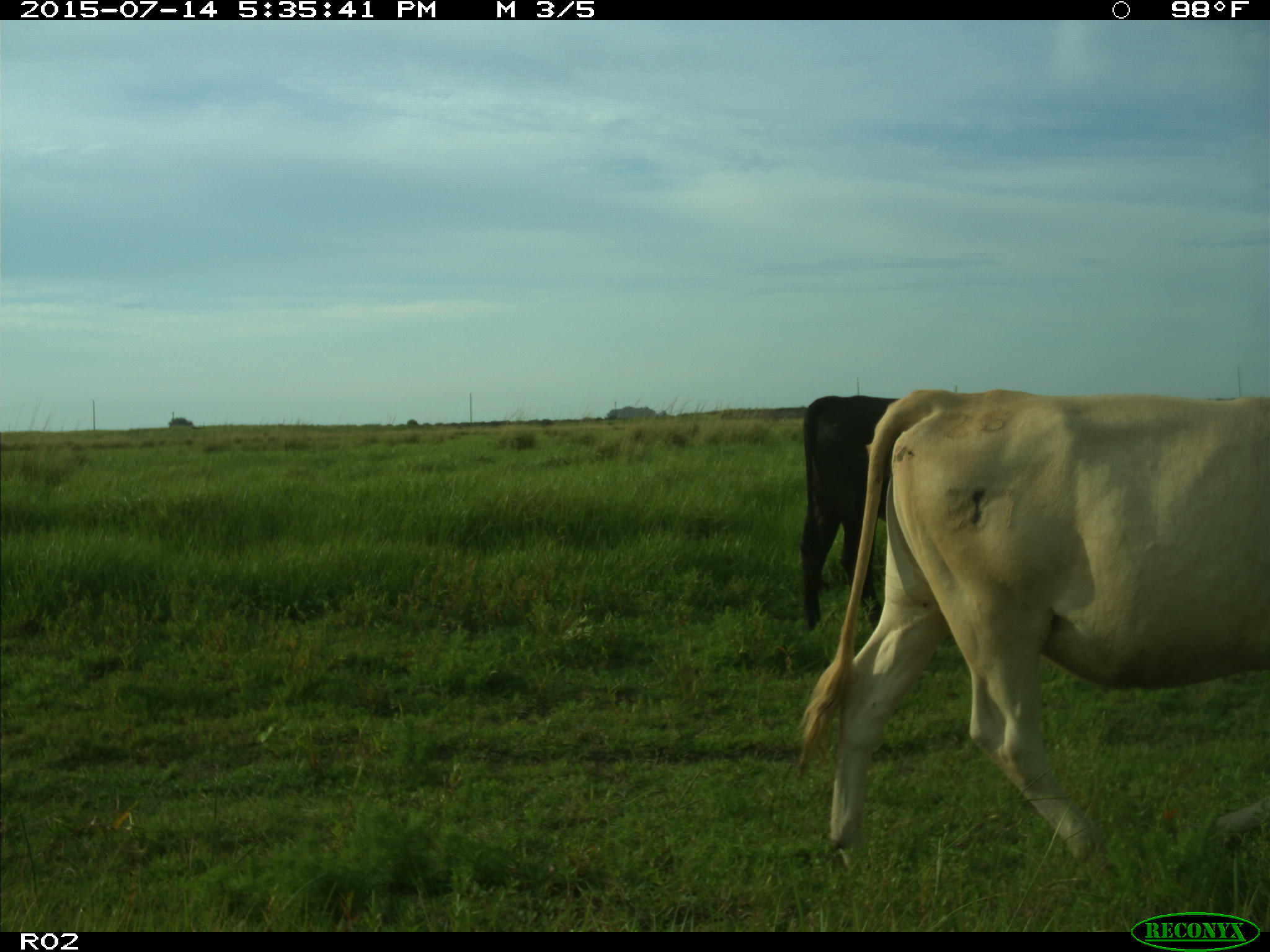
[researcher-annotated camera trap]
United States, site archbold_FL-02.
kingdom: Animalia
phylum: Chordata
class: Mammalia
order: Artiodactyla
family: Bovidae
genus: Bos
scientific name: Bos taurus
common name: domestic cow